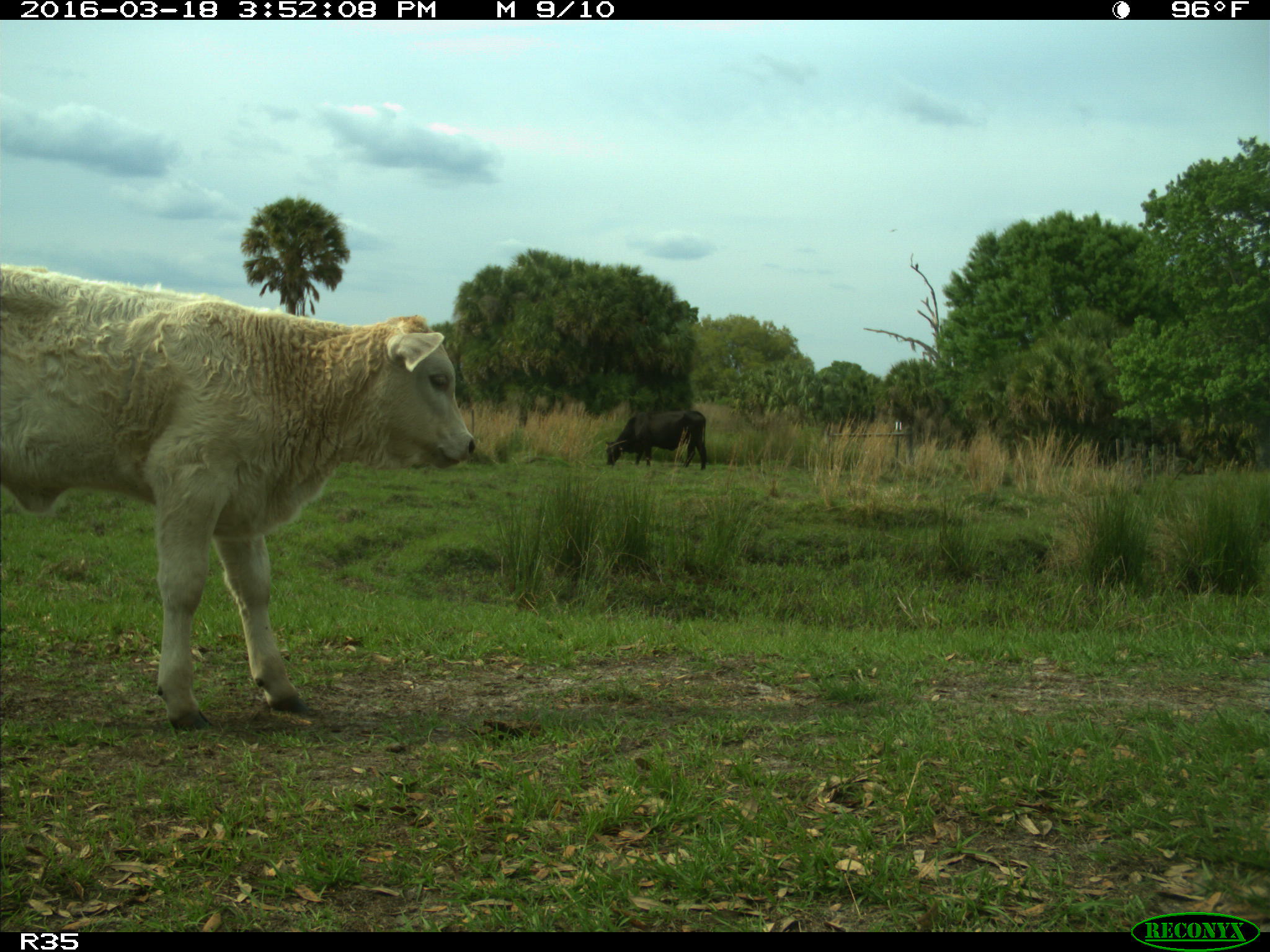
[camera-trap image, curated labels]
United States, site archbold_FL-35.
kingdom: Animalia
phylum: Chordata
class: Mammalia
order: Artiodactyla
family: Bovidae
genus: Bos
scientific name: Bos taurus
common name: domestic cow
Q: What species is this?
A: Bos taurus (domestic cow).